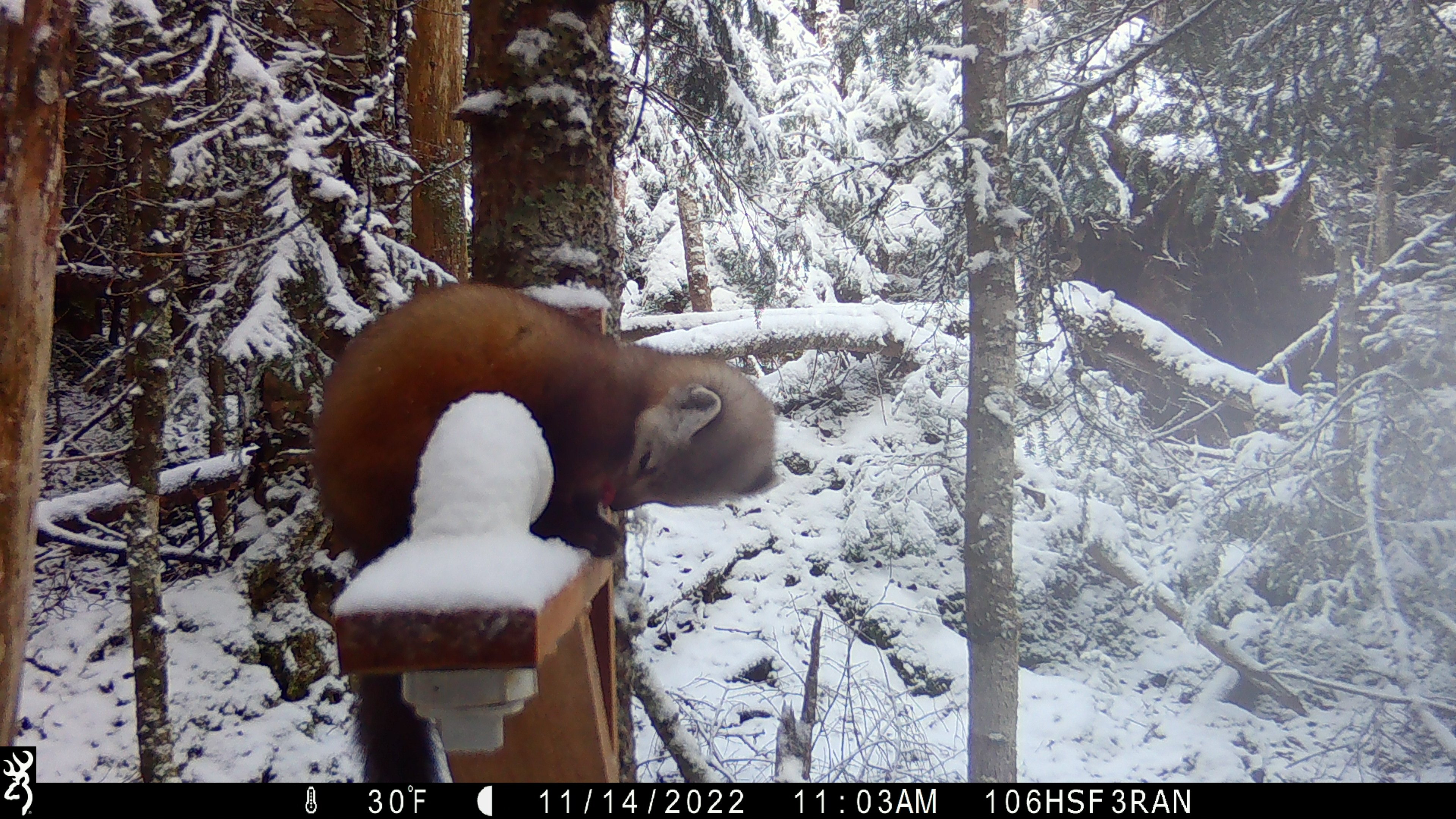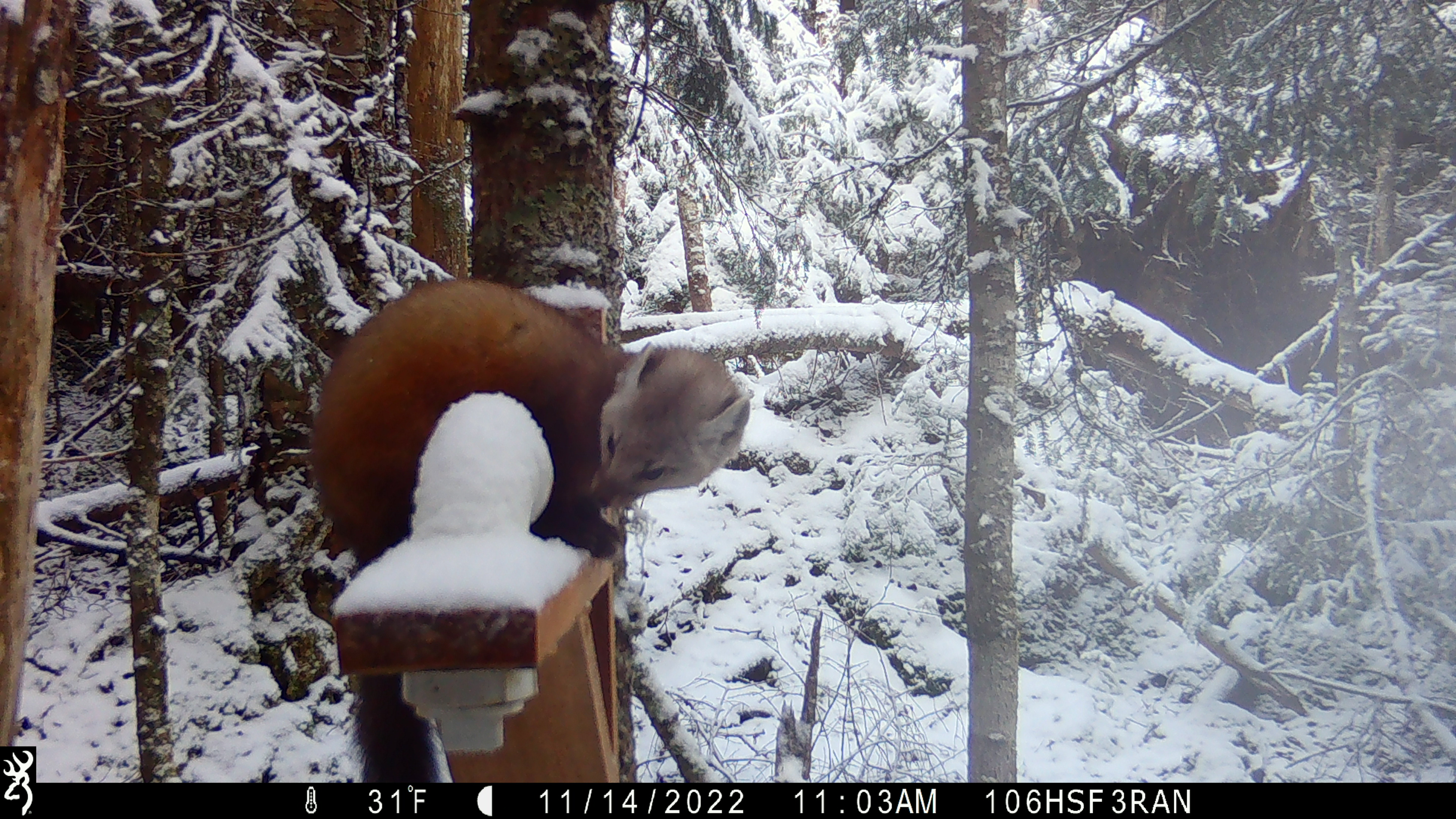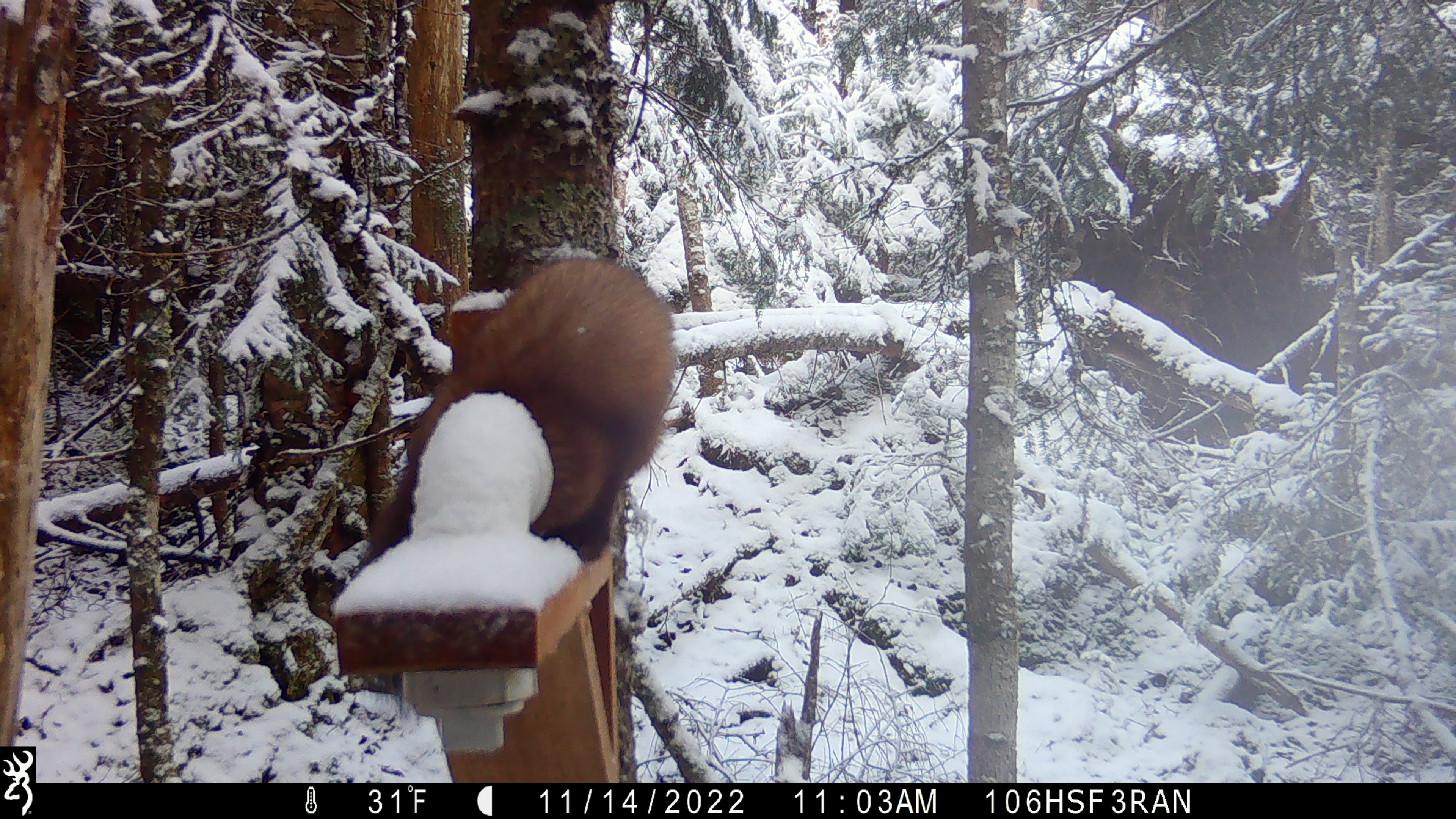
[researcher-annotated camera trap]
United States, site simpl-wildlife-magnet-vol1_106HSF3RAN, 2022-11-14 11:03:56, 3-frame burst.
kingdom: Animalia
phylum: Chordata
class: Mammalia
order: Carnivora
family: Mustelidae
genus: Martes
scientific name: Martes americana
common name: american marten